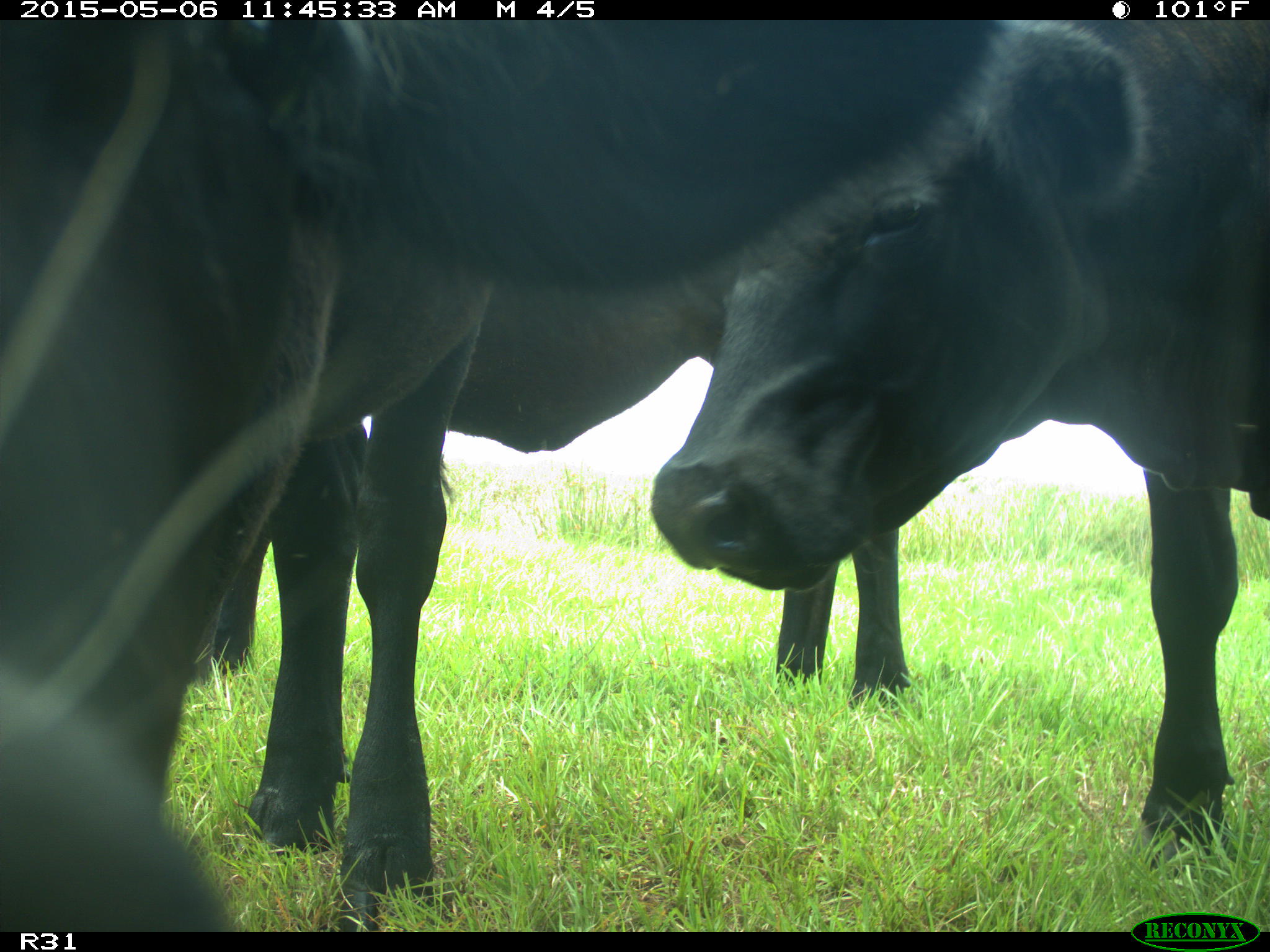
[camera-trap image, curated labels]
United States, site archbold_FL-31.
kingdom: Animalia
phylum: Chordata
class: Mammalia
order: Artiodactyla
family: Bovidae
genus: Bos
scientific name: Bos taurus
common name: domestic cow